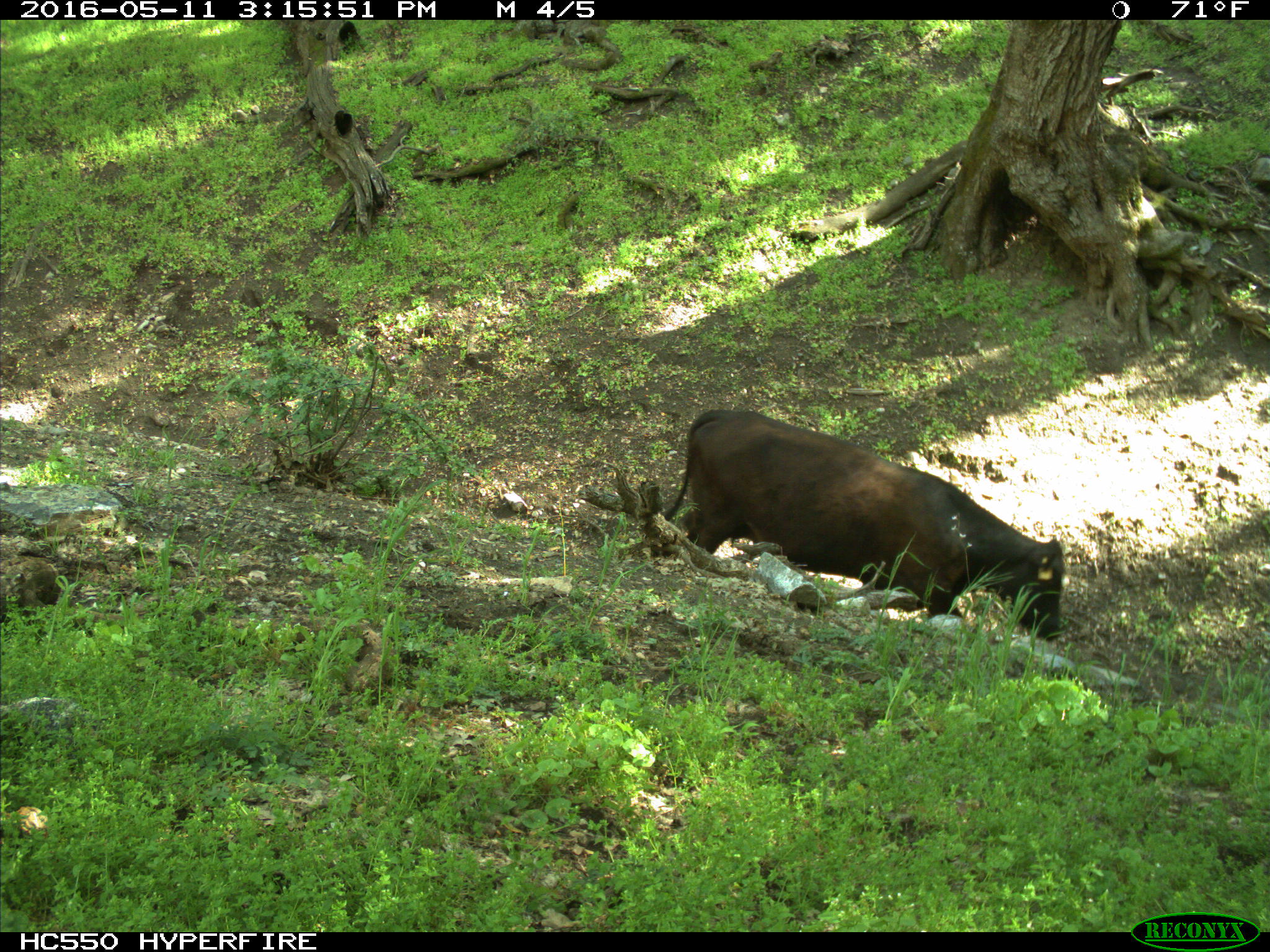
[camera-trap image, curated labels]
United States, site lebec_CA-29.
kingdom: Animalia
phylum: Chordata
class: Mammalia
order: Artiodactyla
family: Bovidae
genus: Bos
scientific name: Bos taurus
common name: domestic cow